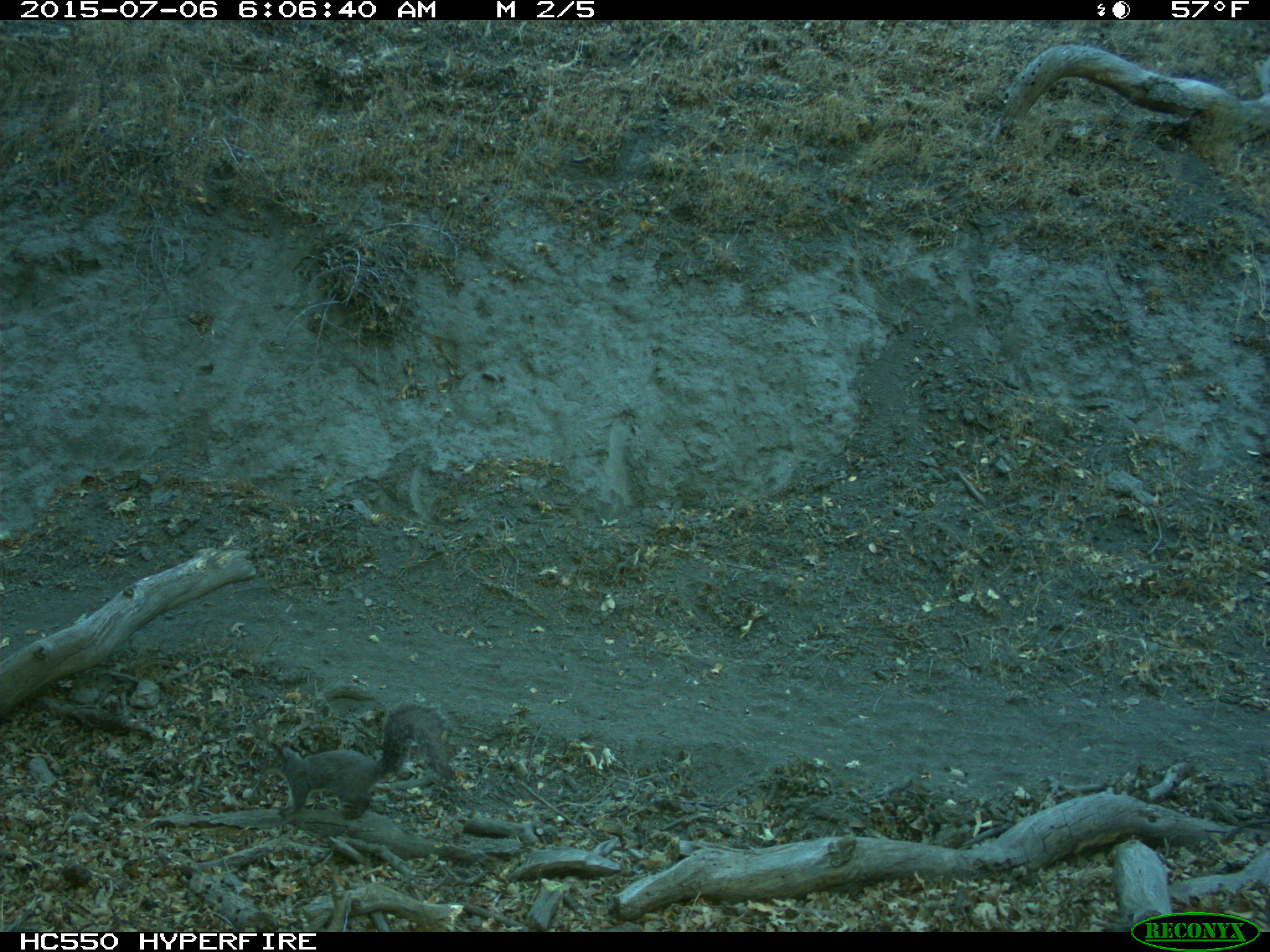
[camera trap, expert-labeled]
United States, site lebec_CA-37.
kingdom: Animalia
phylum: Chordata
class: Mammalia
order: Rodentia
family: Sciuridae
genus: Sciurus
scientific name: Sciurus carolinensis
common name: eastern gray squirrel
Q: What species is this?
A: Sciurus carolinensis (eastern gray squirrel).